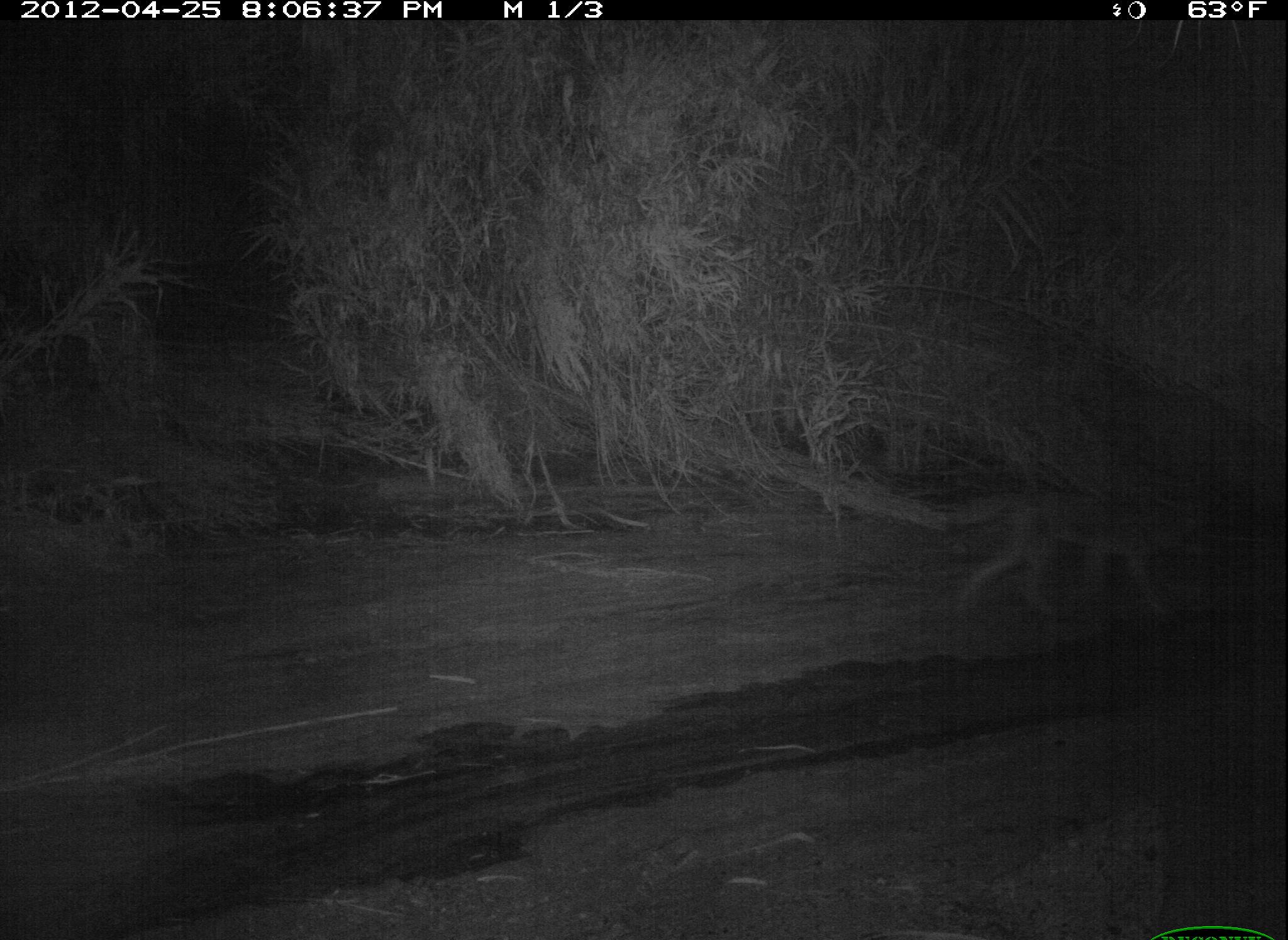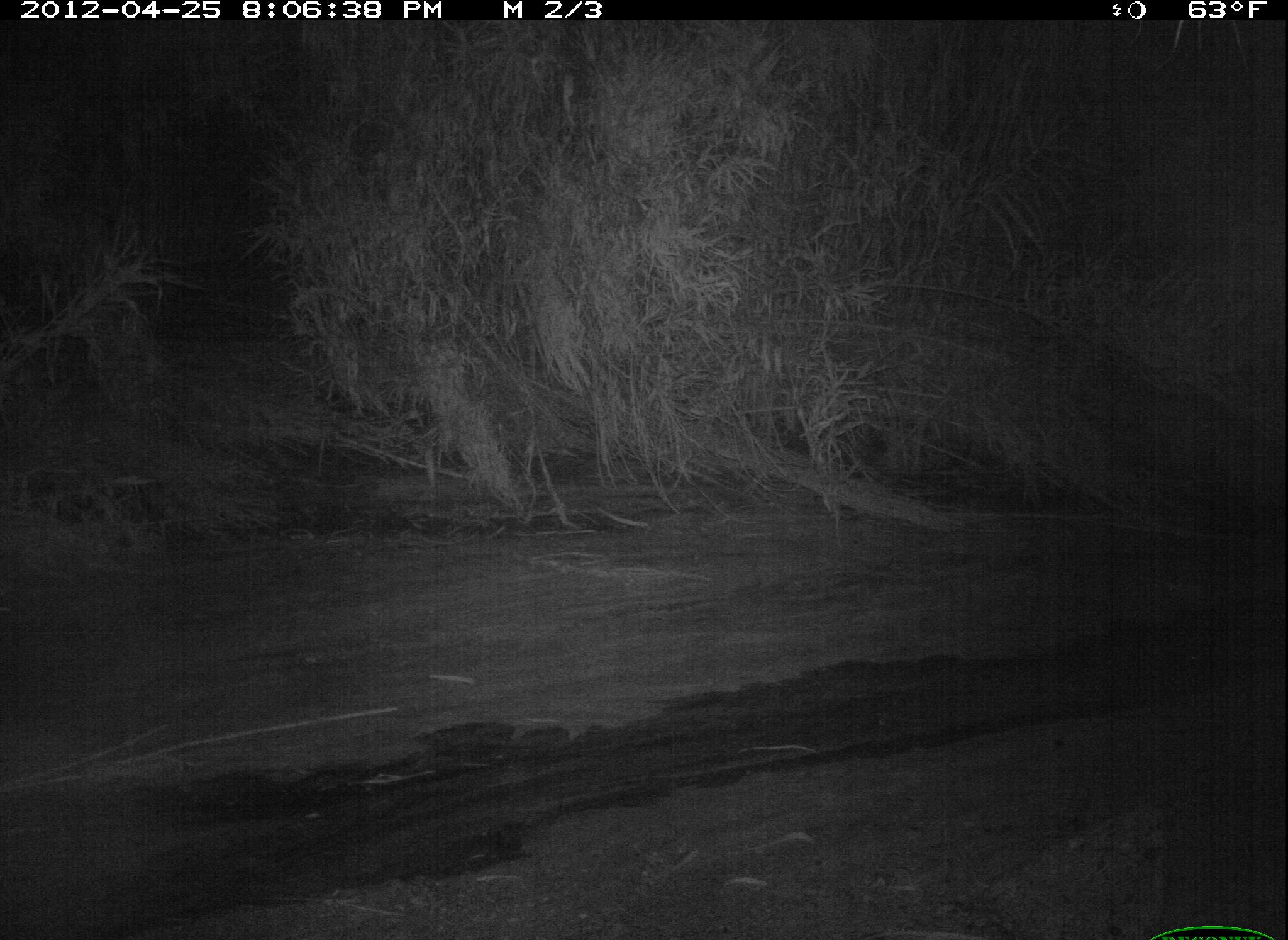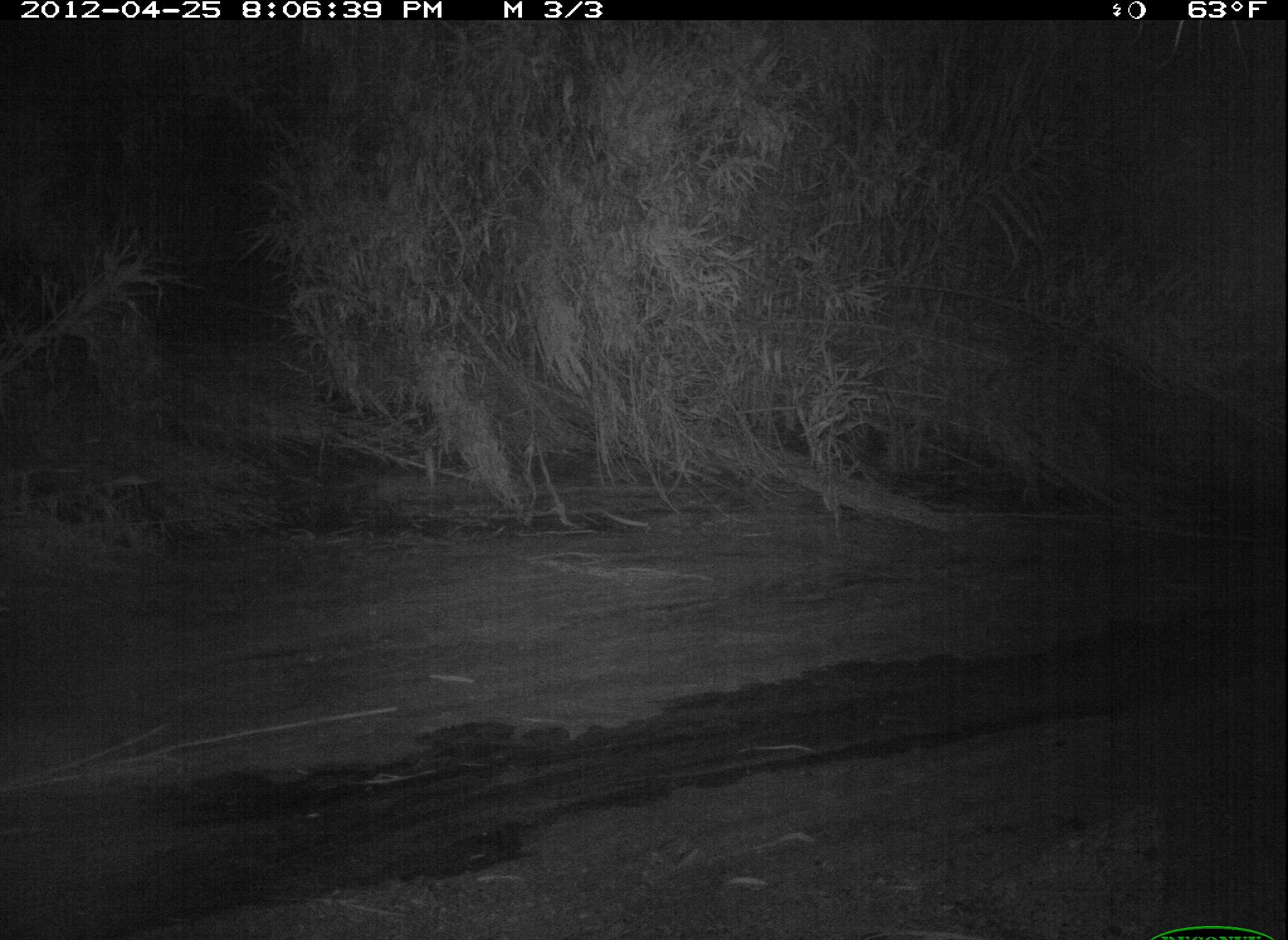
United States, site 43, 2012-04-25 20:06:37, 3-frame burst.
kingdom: Animalia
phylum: Chordata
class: Mammalia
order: Carnivora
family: Canidae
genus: Canis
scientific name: Canis latrans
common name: coyote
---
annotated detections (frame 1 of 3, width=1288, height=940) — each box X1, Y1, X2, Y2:
coyote: 918, 474, 1224, 639